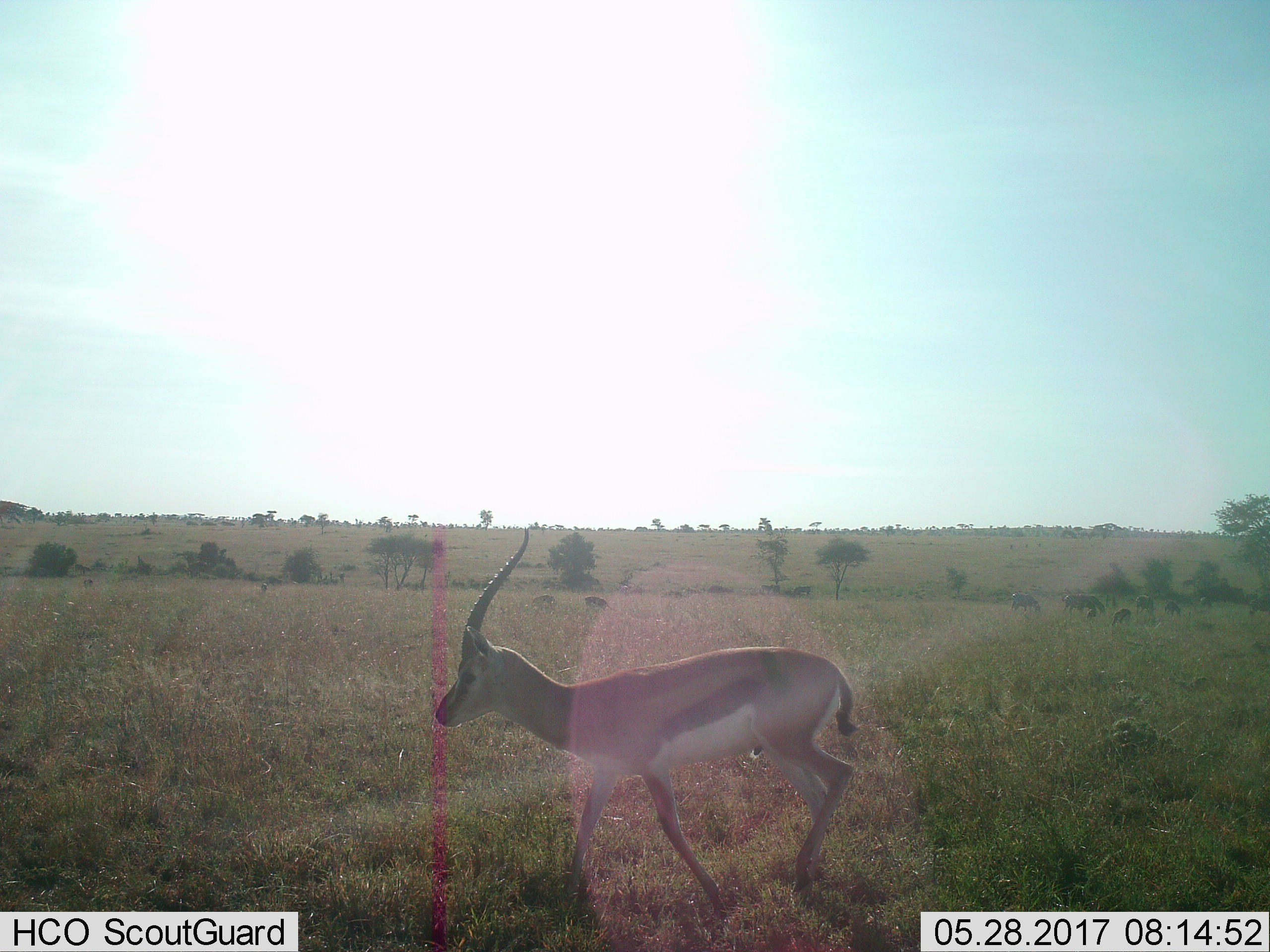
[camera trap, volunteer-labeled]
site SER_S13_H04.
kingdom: Animalia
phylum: Chordata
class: Mammalia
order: Artiodactyla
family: Bovidae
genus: Eudorcas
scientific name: Eudorcas thomsonii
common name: thomson's gazelle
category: gazellethomsons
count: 1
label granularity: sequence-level